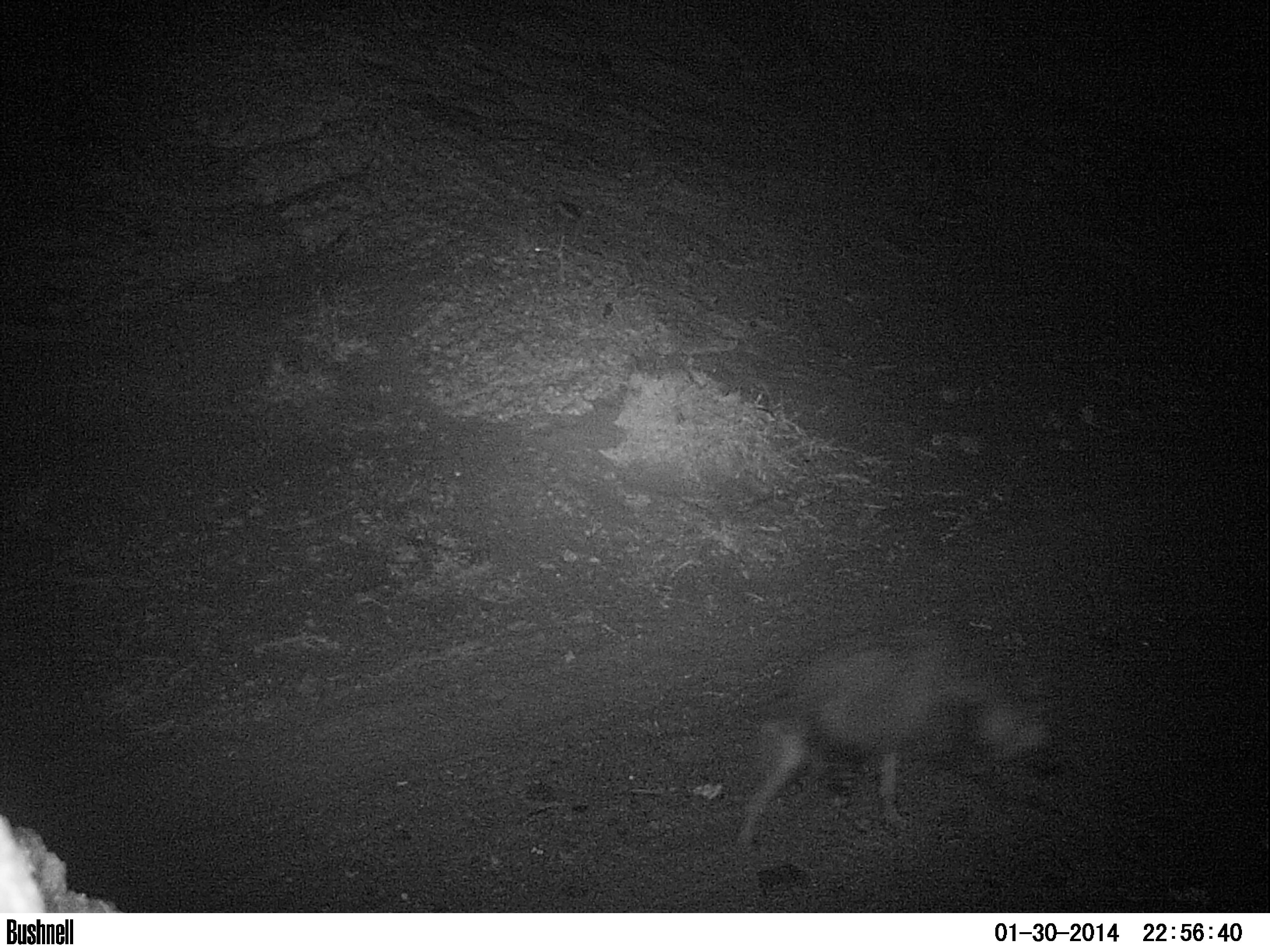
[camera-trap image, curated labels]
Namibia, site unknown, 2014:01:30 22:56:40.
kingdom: Animalia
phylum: Chordata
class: Mammalia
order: Carnivora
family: Hyaenidae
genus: Parahyaena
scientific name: Parahyaena brunnea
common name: brown hyena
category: hyaena brunnea